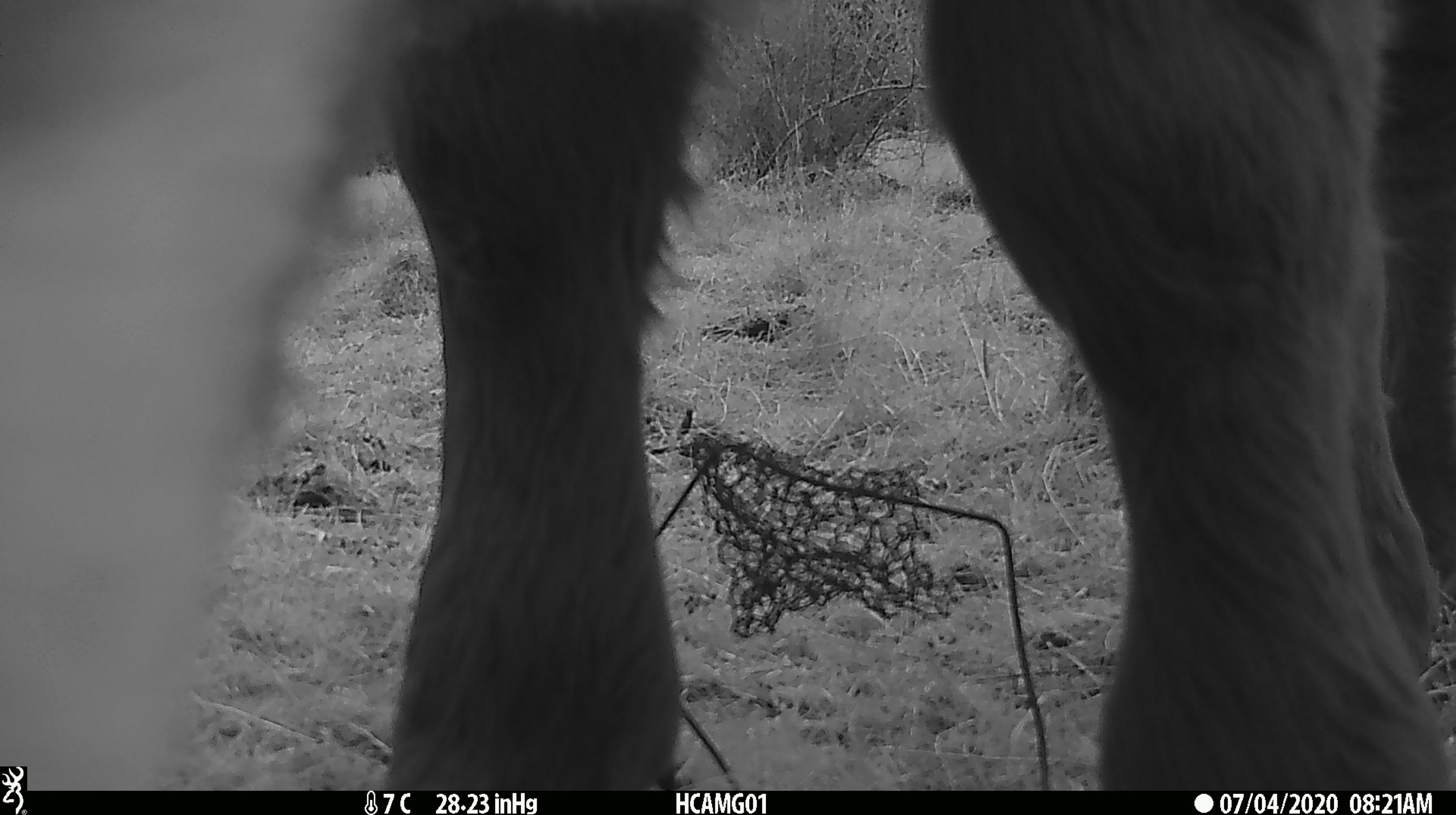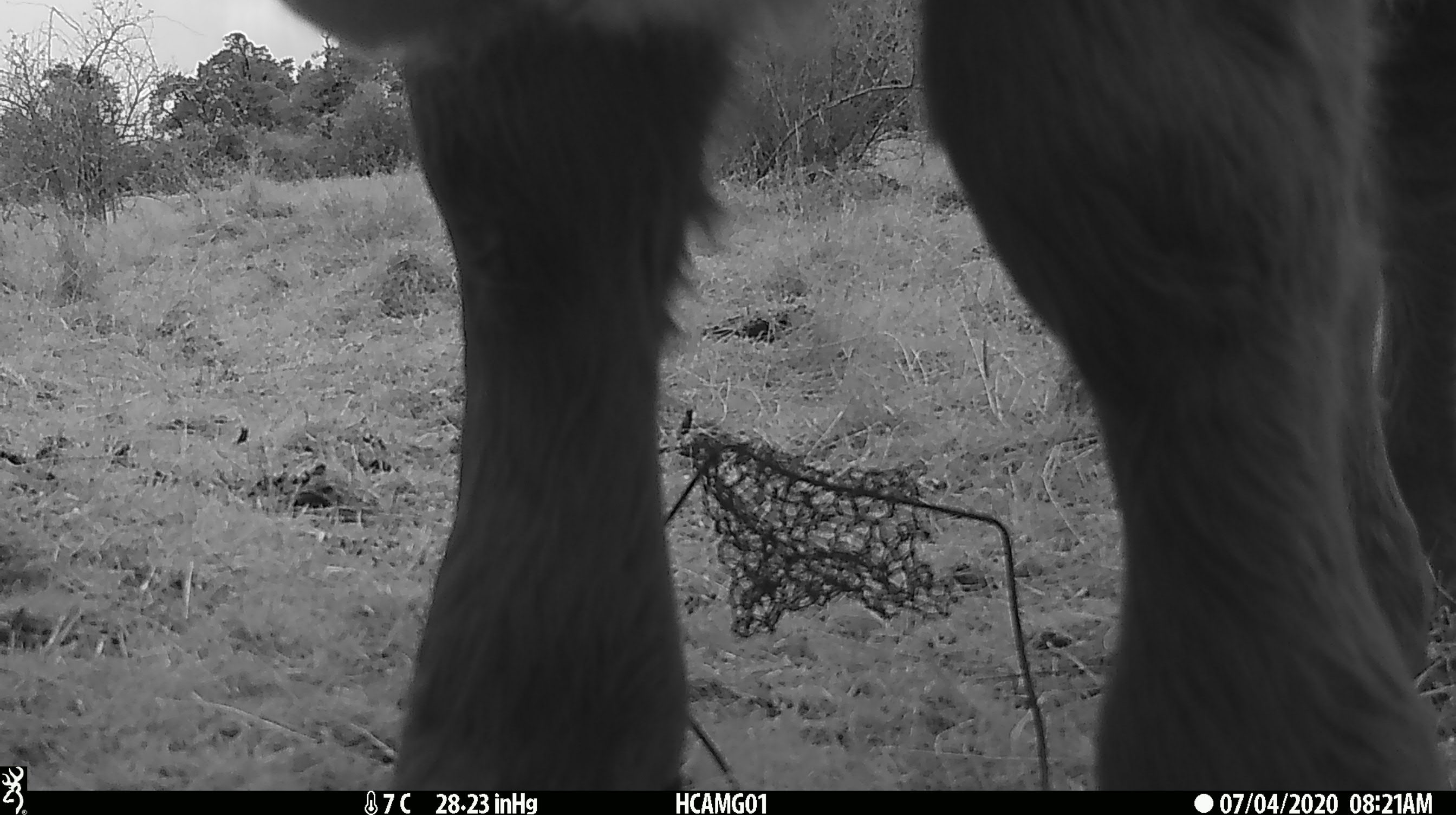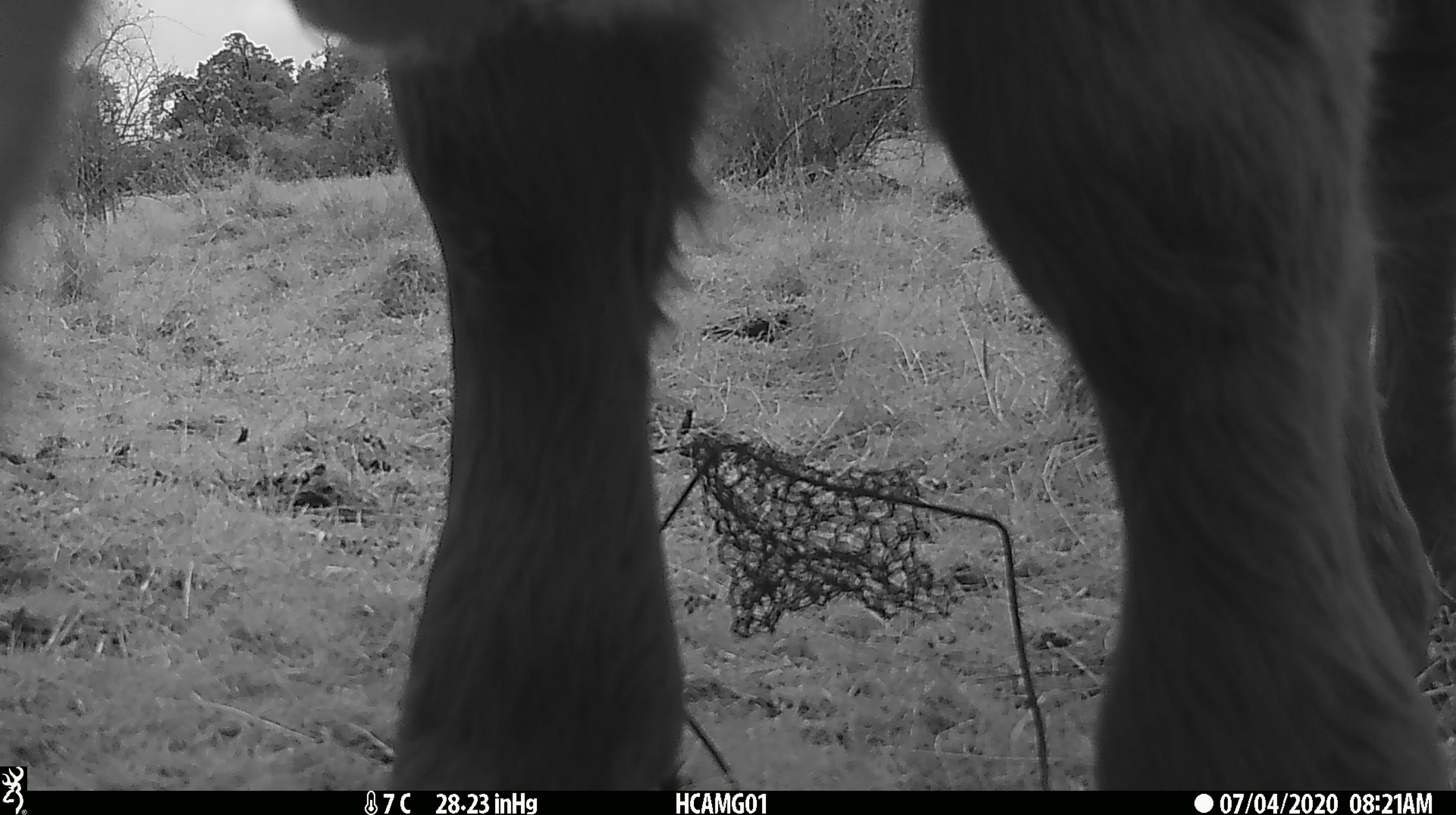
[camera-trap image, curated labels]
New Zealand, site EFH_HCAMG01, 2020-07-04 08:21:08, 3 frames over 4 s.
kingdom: Animalia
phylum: Chordata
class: Mammalia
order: Artiodactyla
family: Bovidae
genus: Bos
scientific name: Bos taurus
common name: domestic cow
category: cow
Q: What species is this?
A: Cow (domestic cow) (Bos taurus).